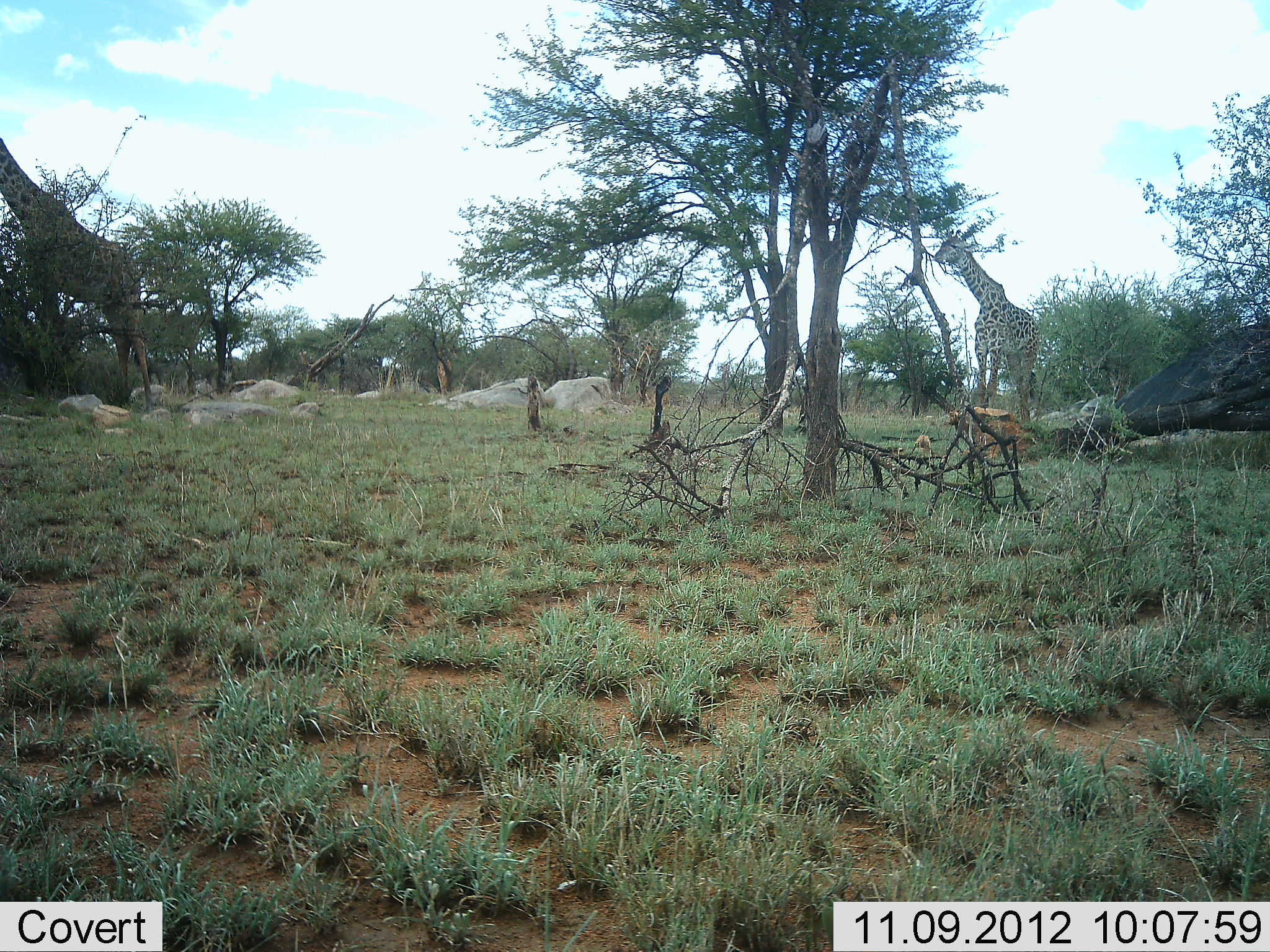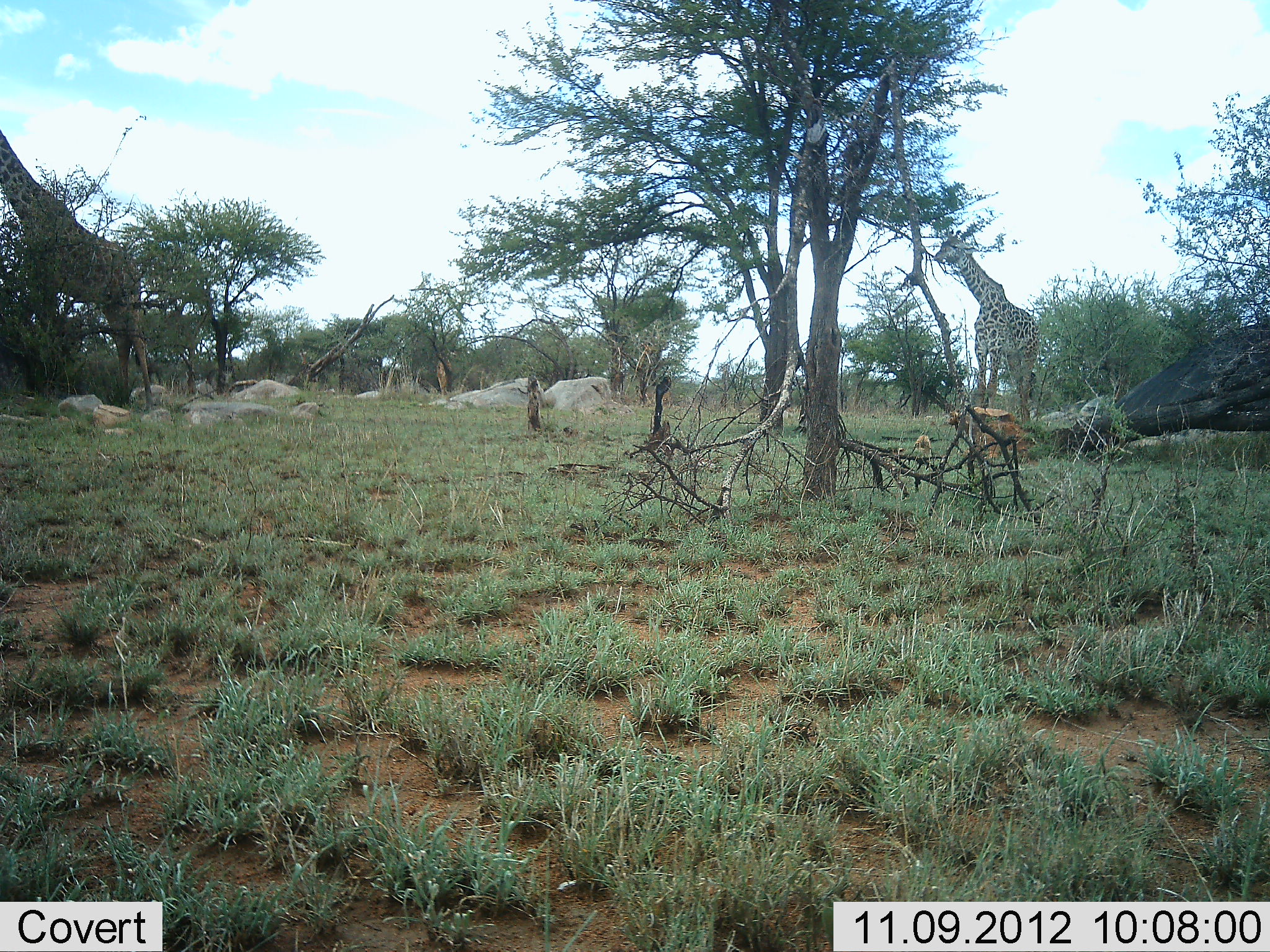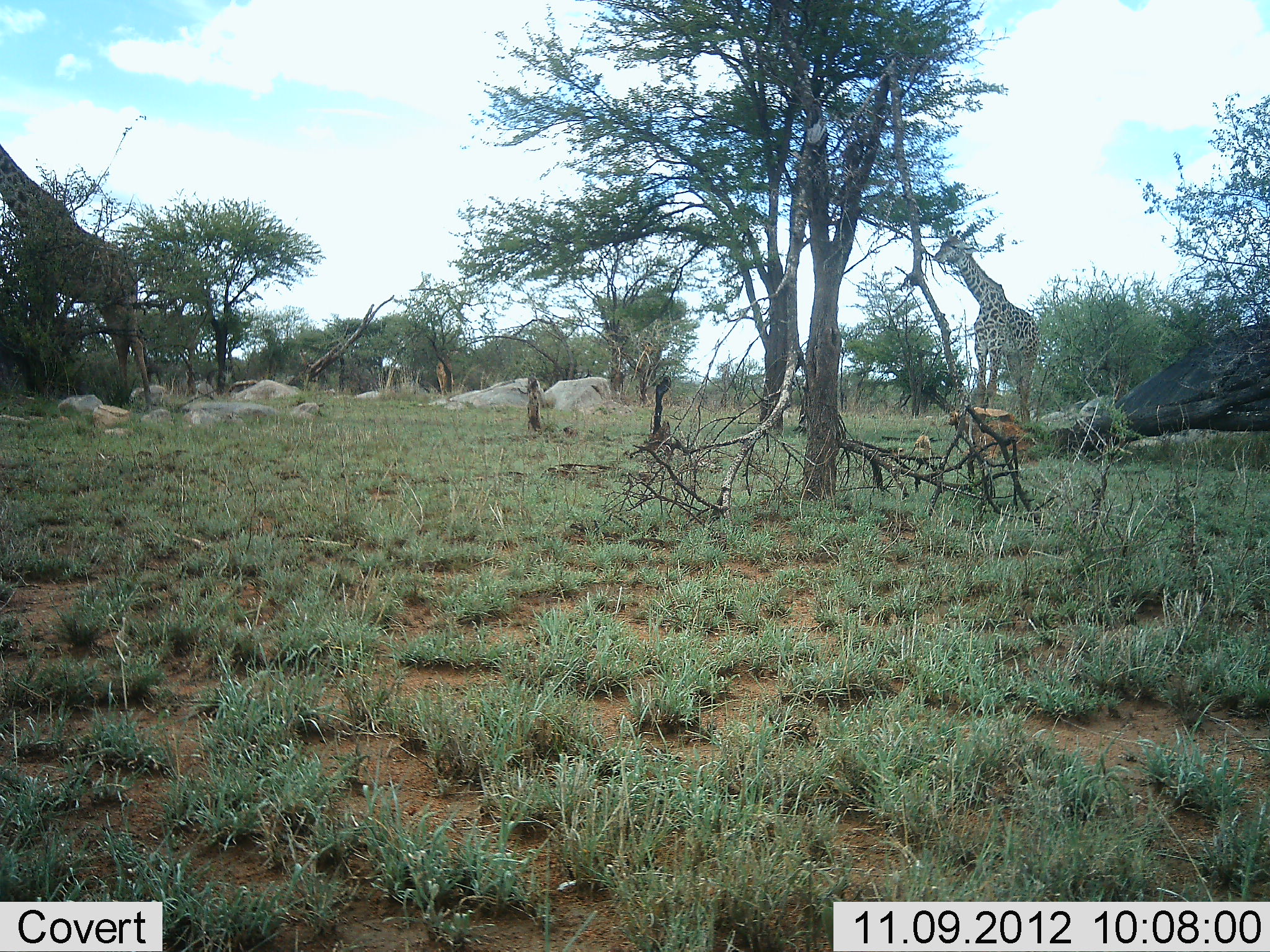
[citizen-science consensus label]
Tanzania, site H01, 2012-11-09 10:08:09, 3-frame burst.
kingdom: Animalia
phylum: Chordata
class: Mammalia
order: Artiodactyla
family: Giraffidae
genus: Giraffa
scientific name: Giraffa camelopardalis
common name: giraffe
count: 2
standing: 40%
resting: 0%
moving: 20%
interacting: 0%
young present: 10%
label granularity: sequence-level